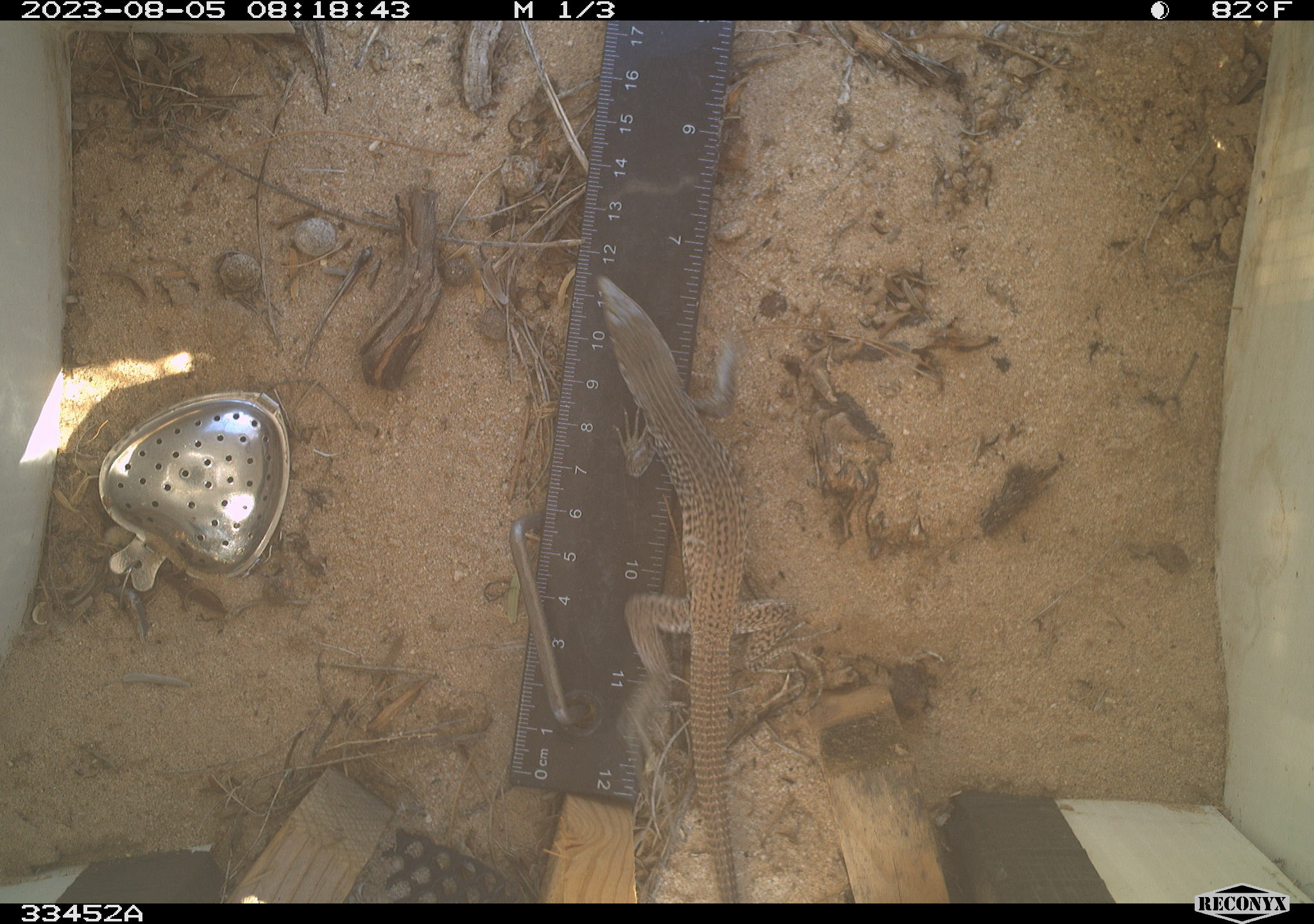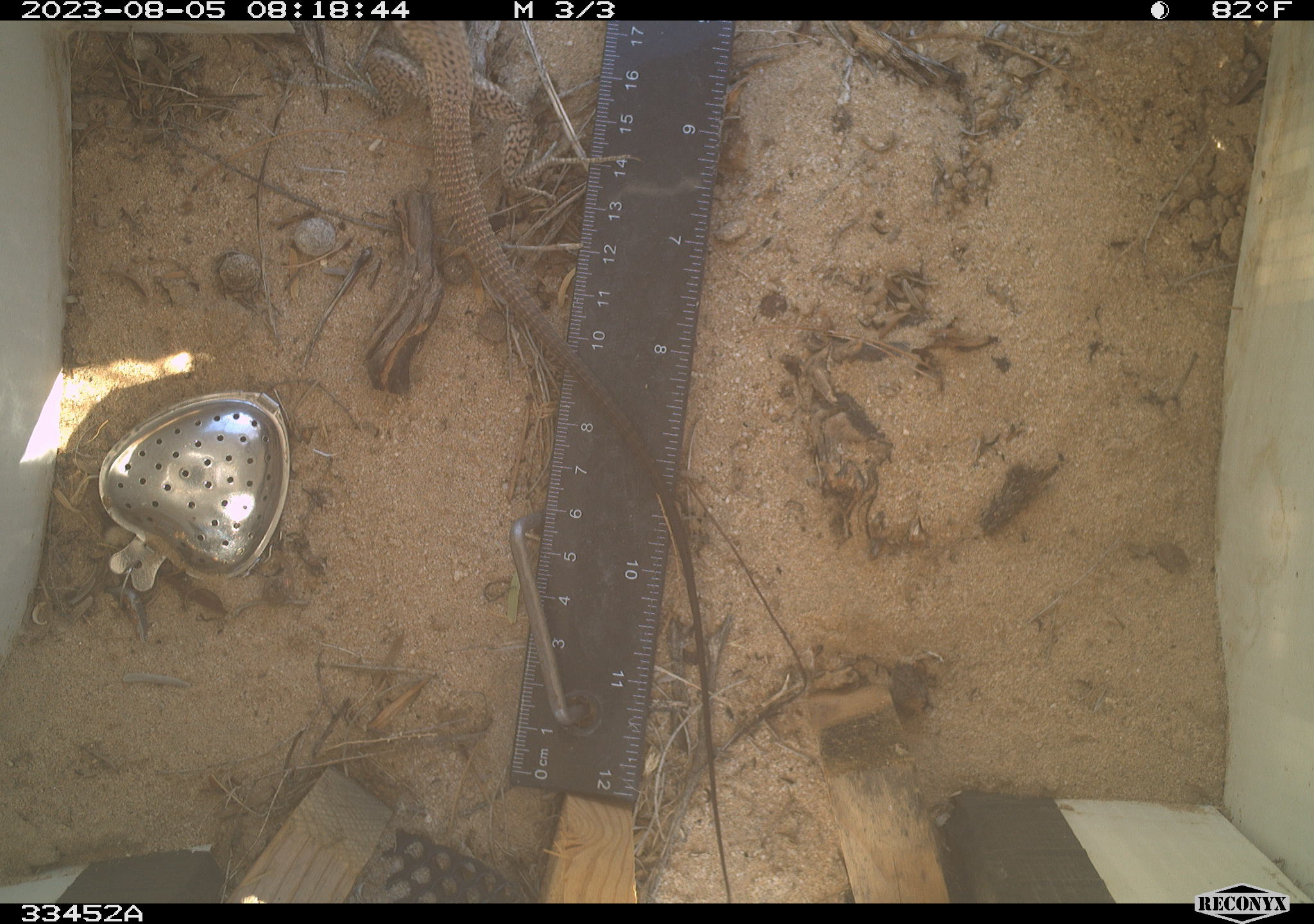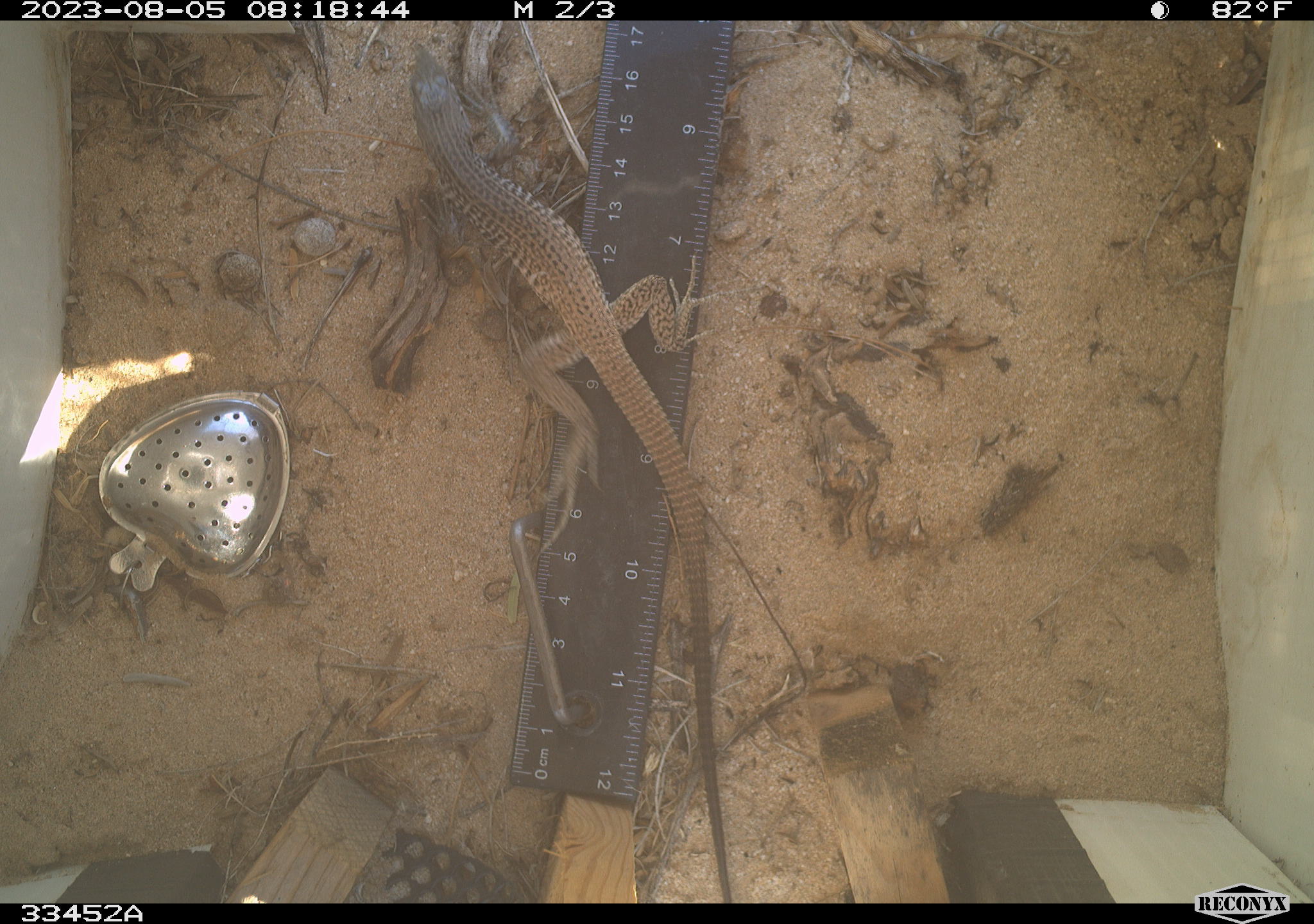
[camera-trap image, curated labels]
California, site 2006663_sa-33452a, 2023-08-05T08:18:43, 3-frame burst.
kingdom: Animalia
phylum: Chordata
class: Reptilia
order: Squamata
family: Teiidae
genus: Aspidoscelis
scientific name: Aspidoscelis tigris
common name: western whiptail